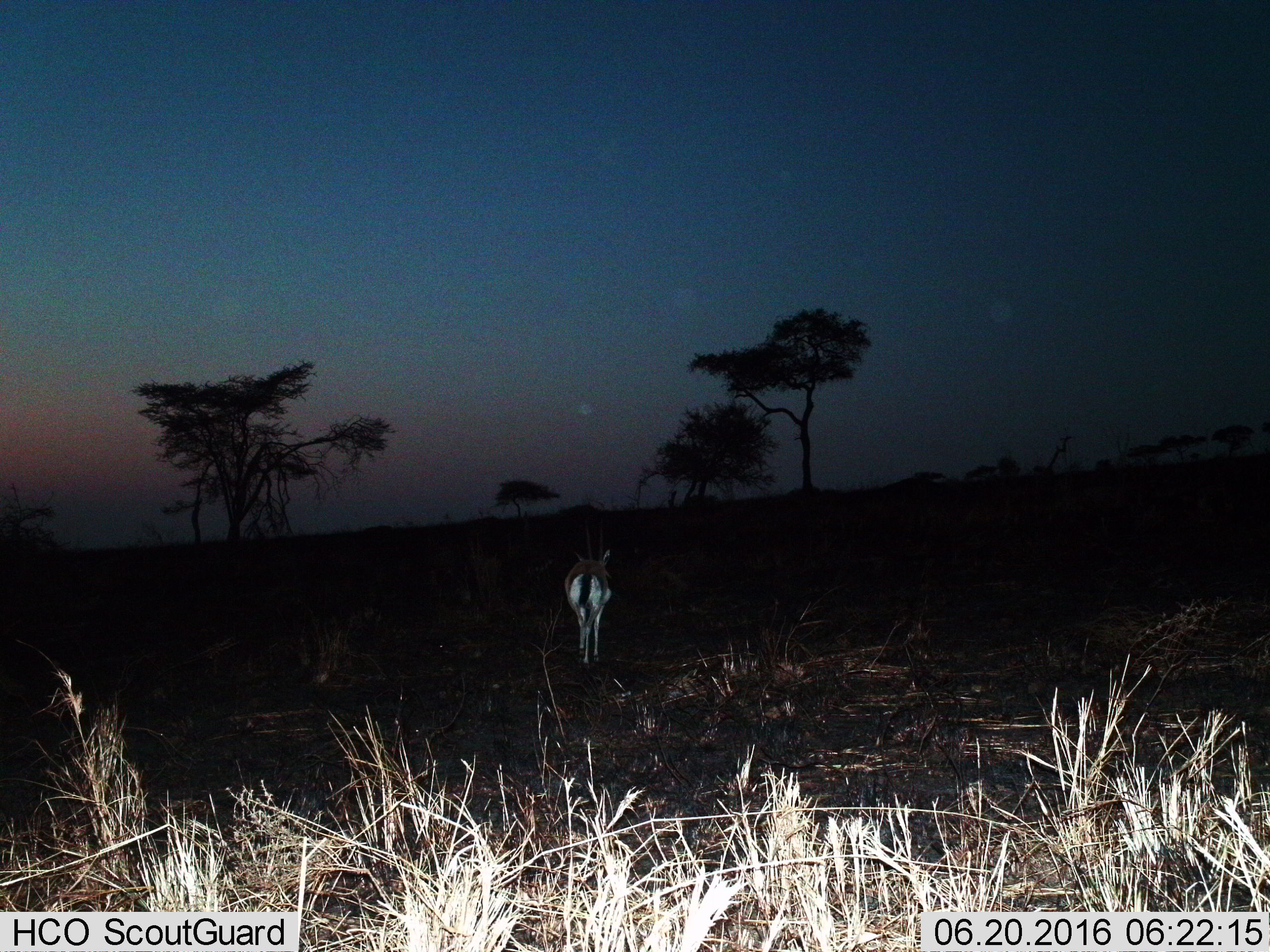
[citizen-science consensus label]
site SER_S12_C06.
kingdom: Animalia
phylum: Chordata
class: Mammalia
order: Artiodactyla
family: Bovidae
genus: Eudorcas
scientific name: Eudorcas thomsonii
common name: thomson's gazelle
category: gazellethomsons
Gazellethomsons (thomson's gazelle) (Eudorcas thomsonii), count 1. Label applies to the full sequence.